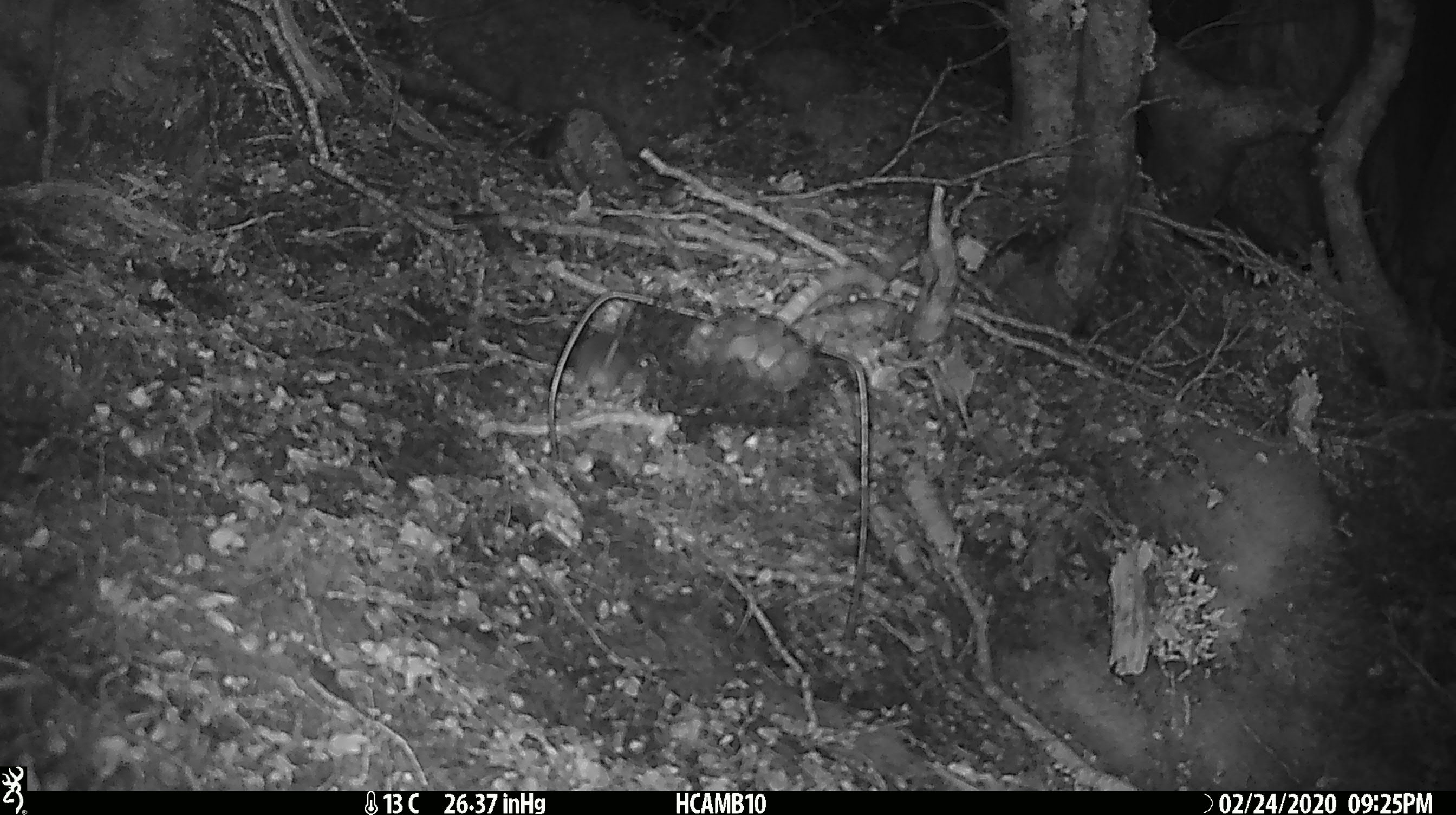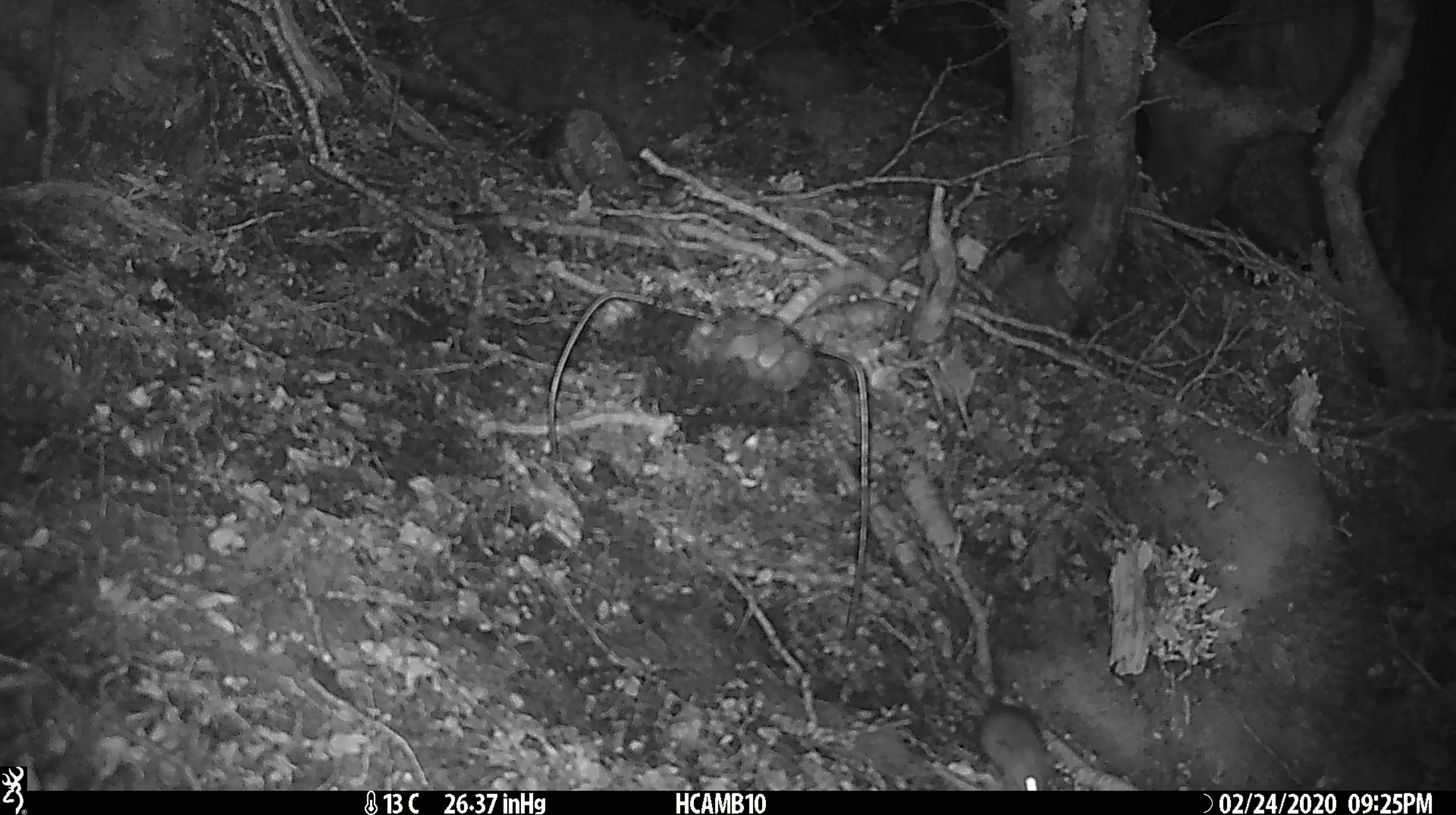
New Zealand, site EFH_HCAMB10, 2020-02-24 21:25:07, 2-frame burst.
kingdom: Animalia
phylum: Chordata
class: Mammalia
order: Rodentia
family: Muridae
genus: Mus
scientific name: Mus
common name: mouse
Mouse (Mus).